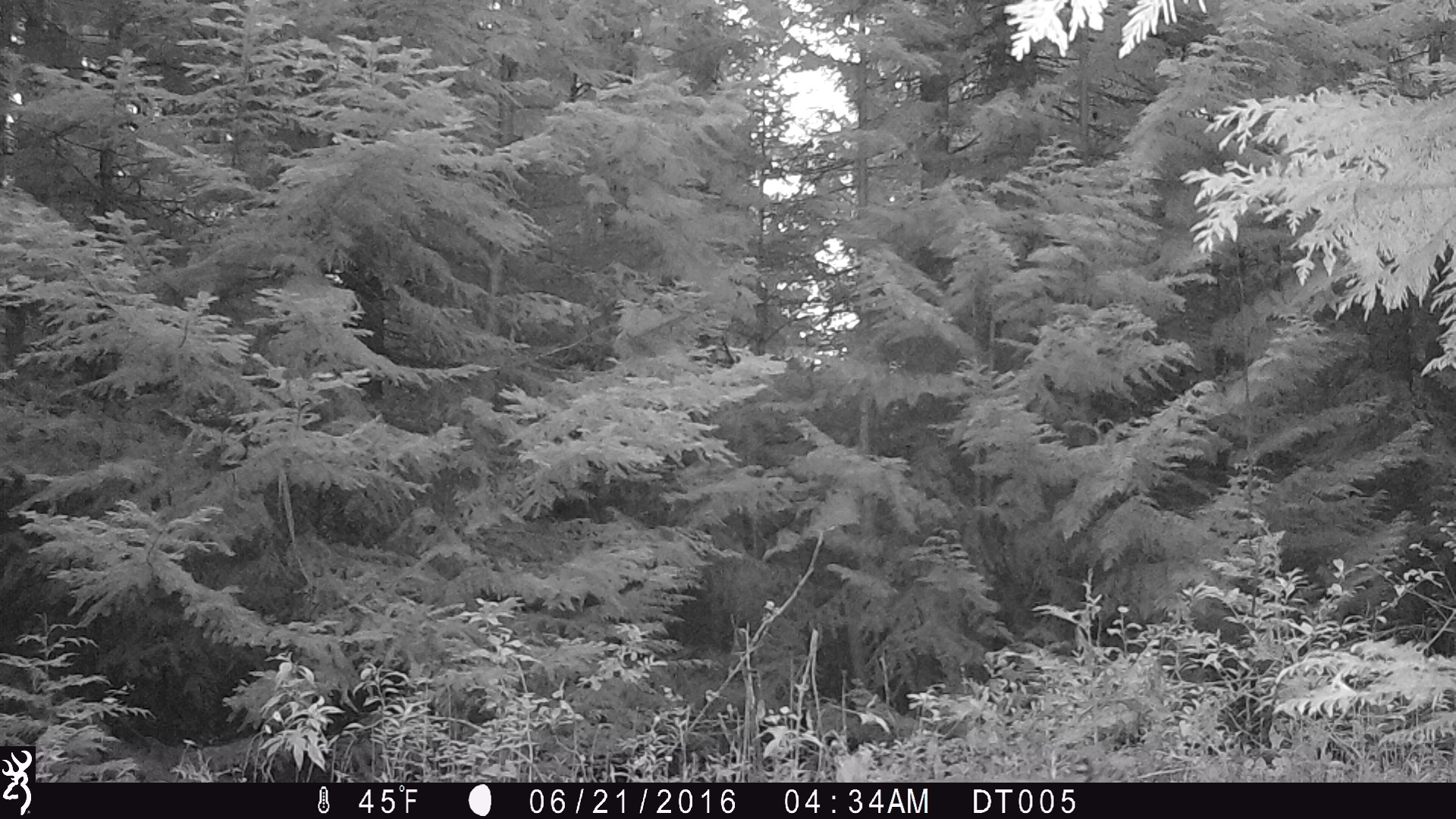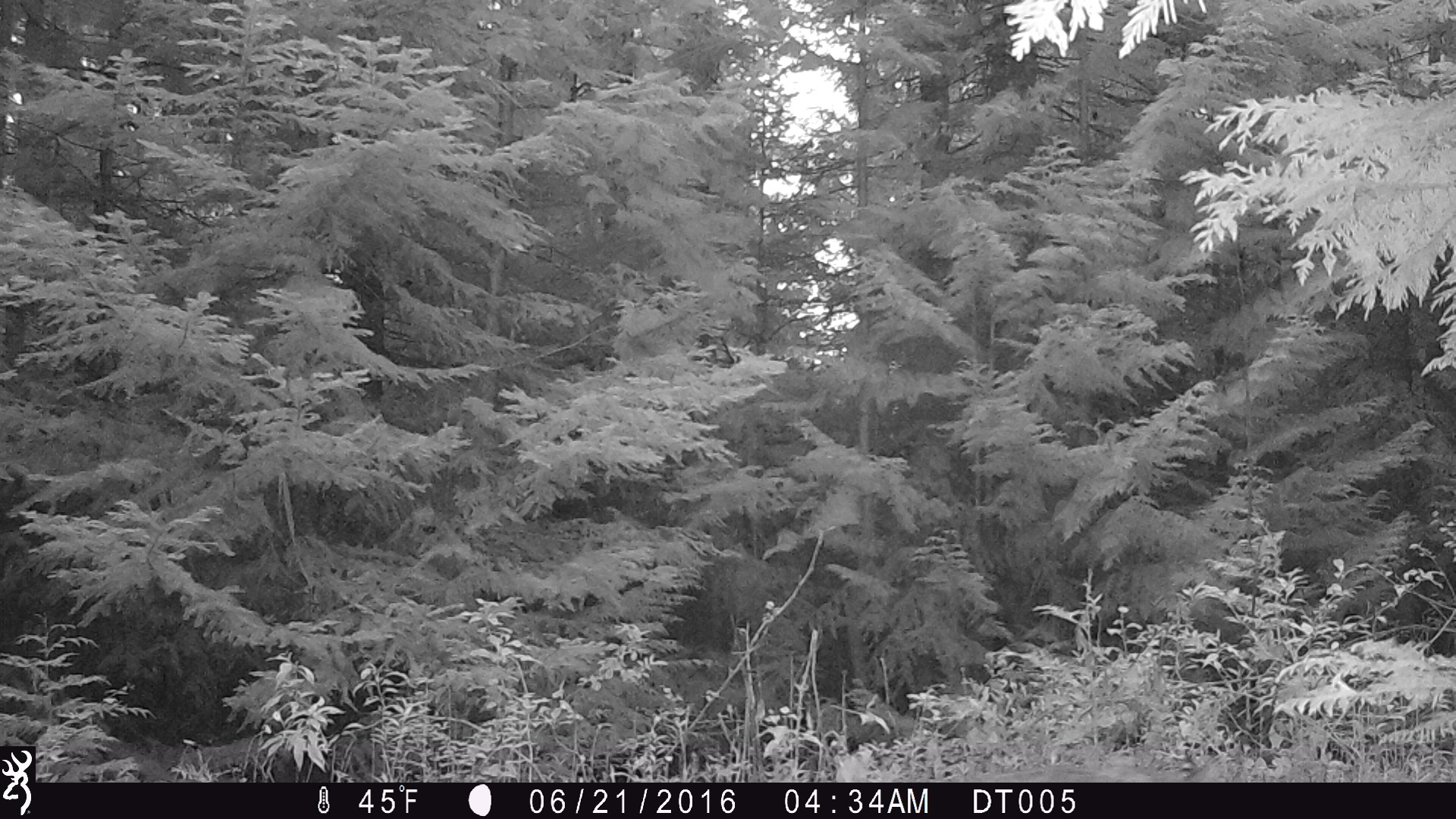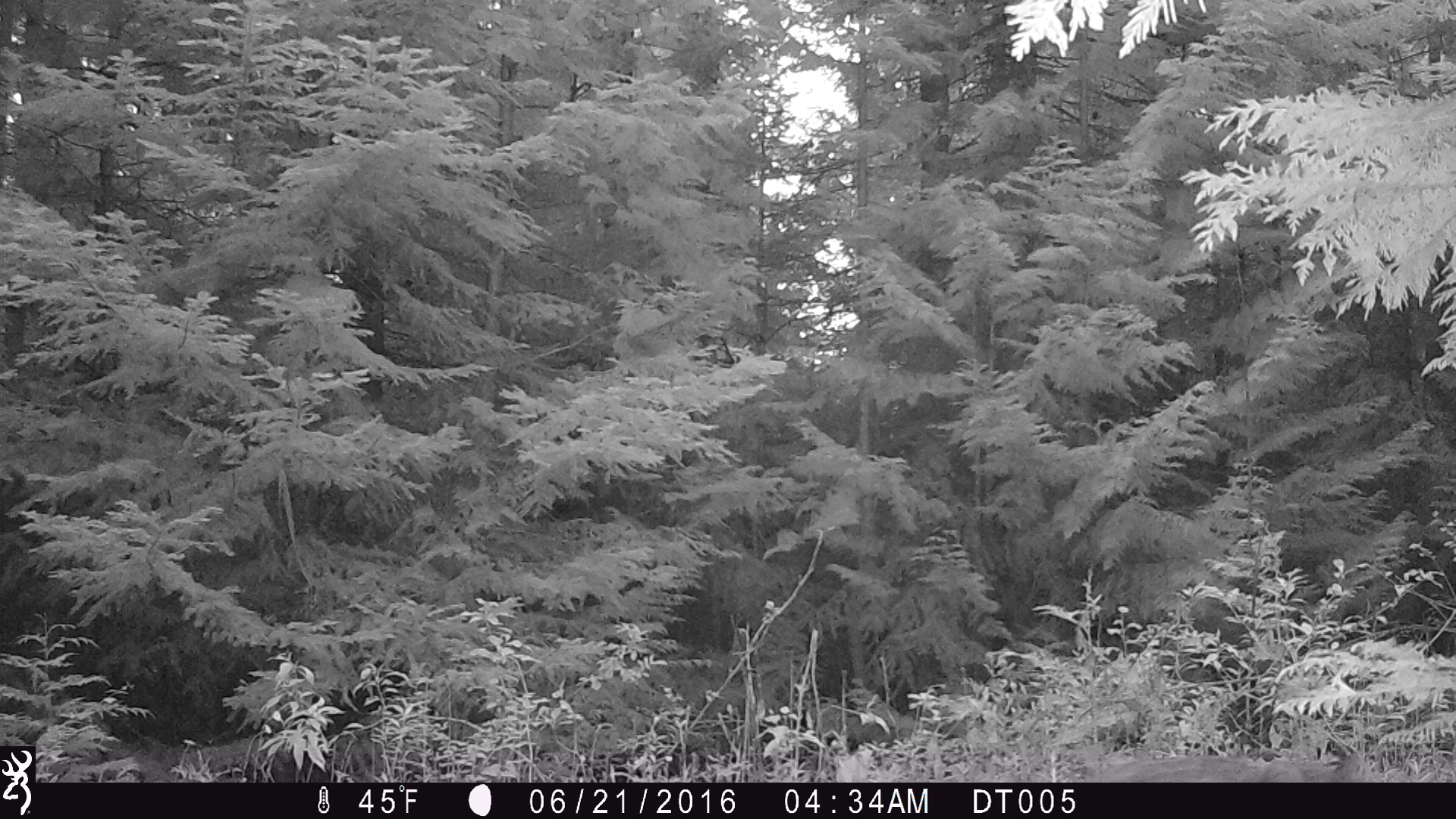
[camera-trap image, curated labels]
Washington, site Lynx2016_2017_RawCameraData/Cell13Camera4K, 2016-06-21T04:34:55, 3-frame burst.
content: unidentified animal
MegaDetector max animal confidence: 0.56